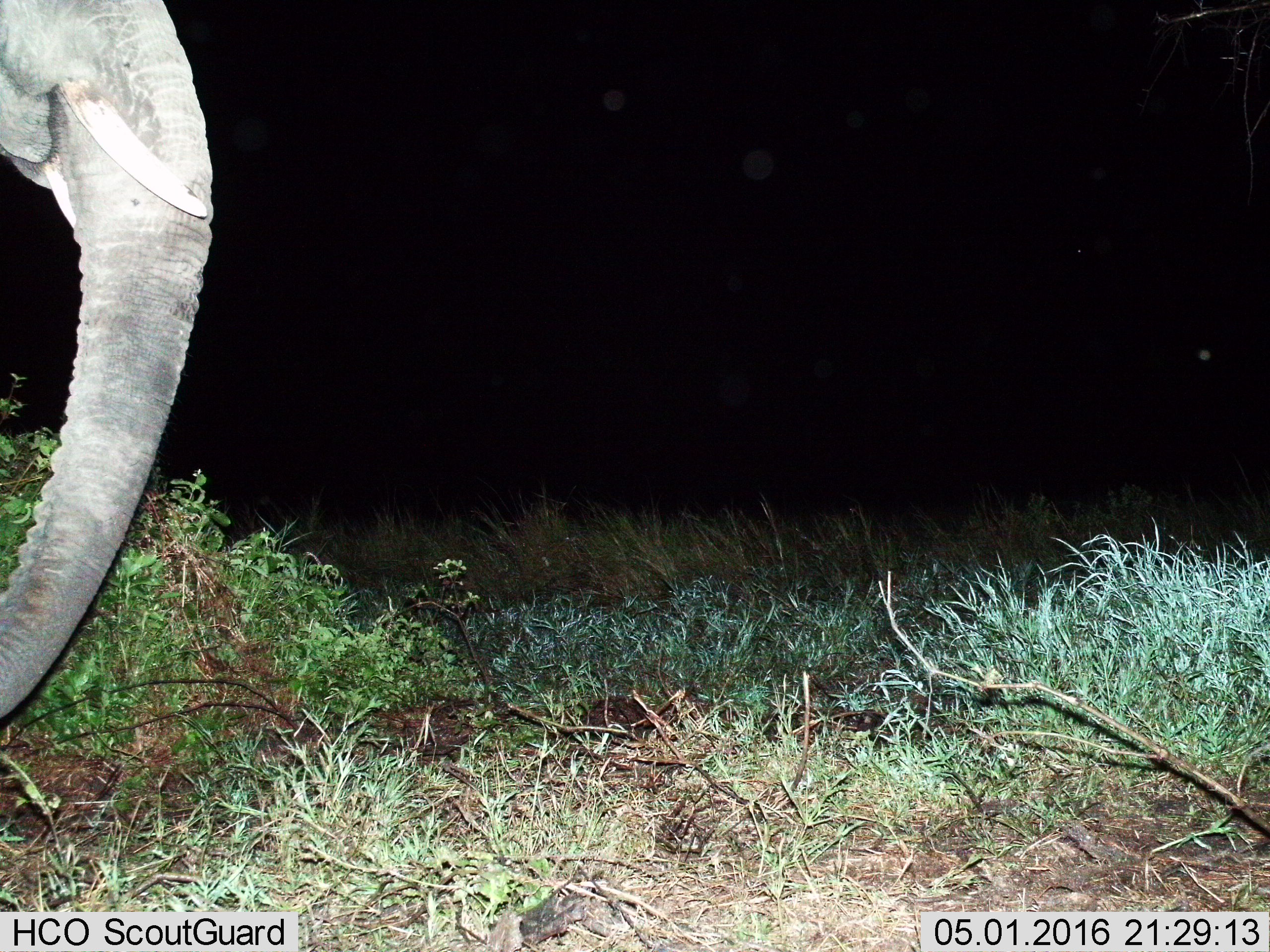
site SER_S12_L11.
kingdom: Animalia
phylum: Chordata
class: Mammalia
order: Proboscidea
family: Elephantidae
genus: Loxodonta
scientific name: Loxodonta africana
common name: african bush elephant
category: elephant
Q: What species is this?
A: Elephant (african bush elephant) (Loxodonta africana).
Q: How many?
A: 1.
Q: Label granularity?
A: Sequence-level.